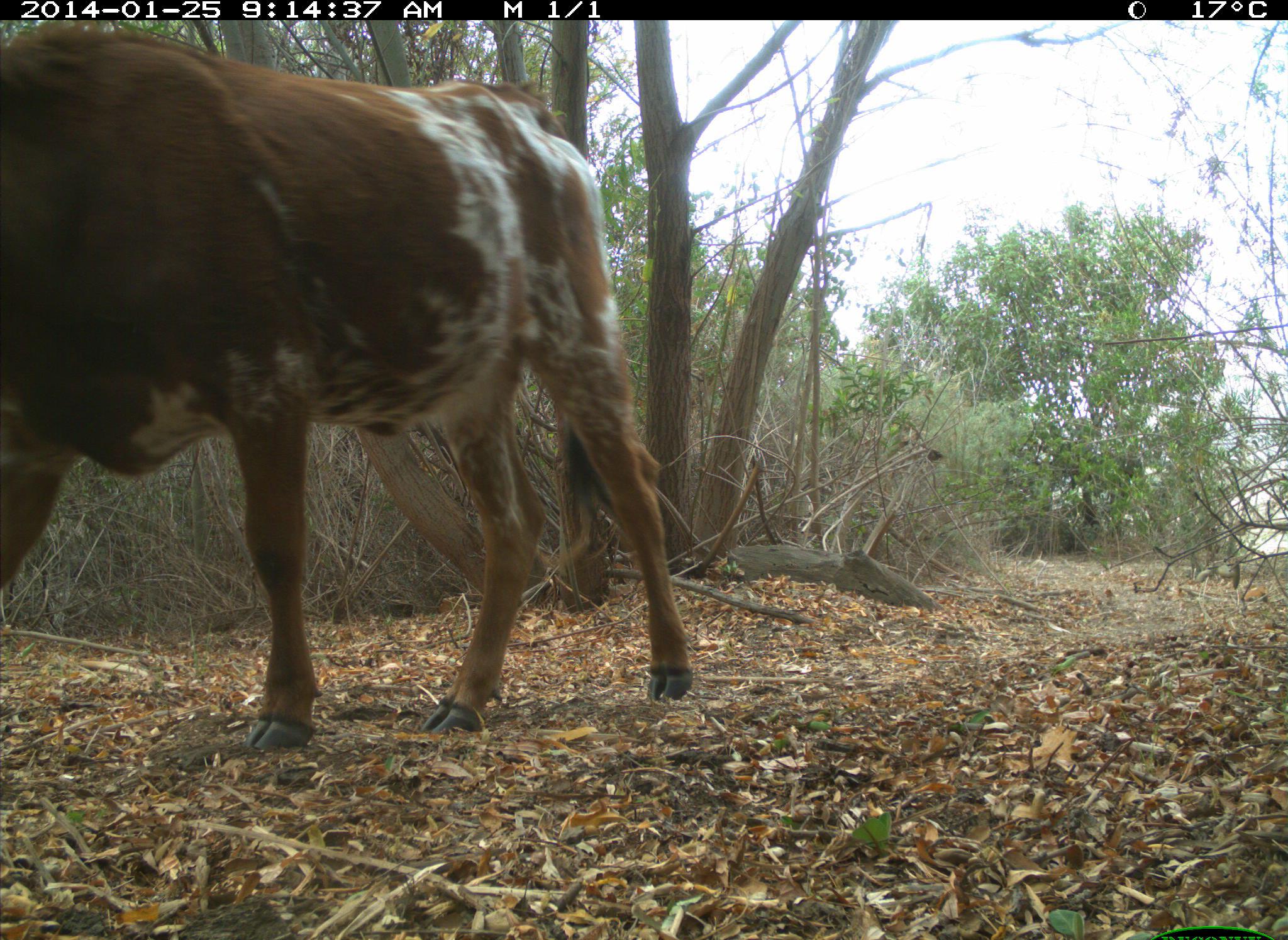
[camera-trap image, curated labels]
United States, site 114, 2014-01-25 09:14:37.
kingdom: Animalia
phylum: Chordata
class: Mammalia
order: Artiodactyla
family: Bovidae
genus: Bos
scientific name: Bos taurus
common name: cow